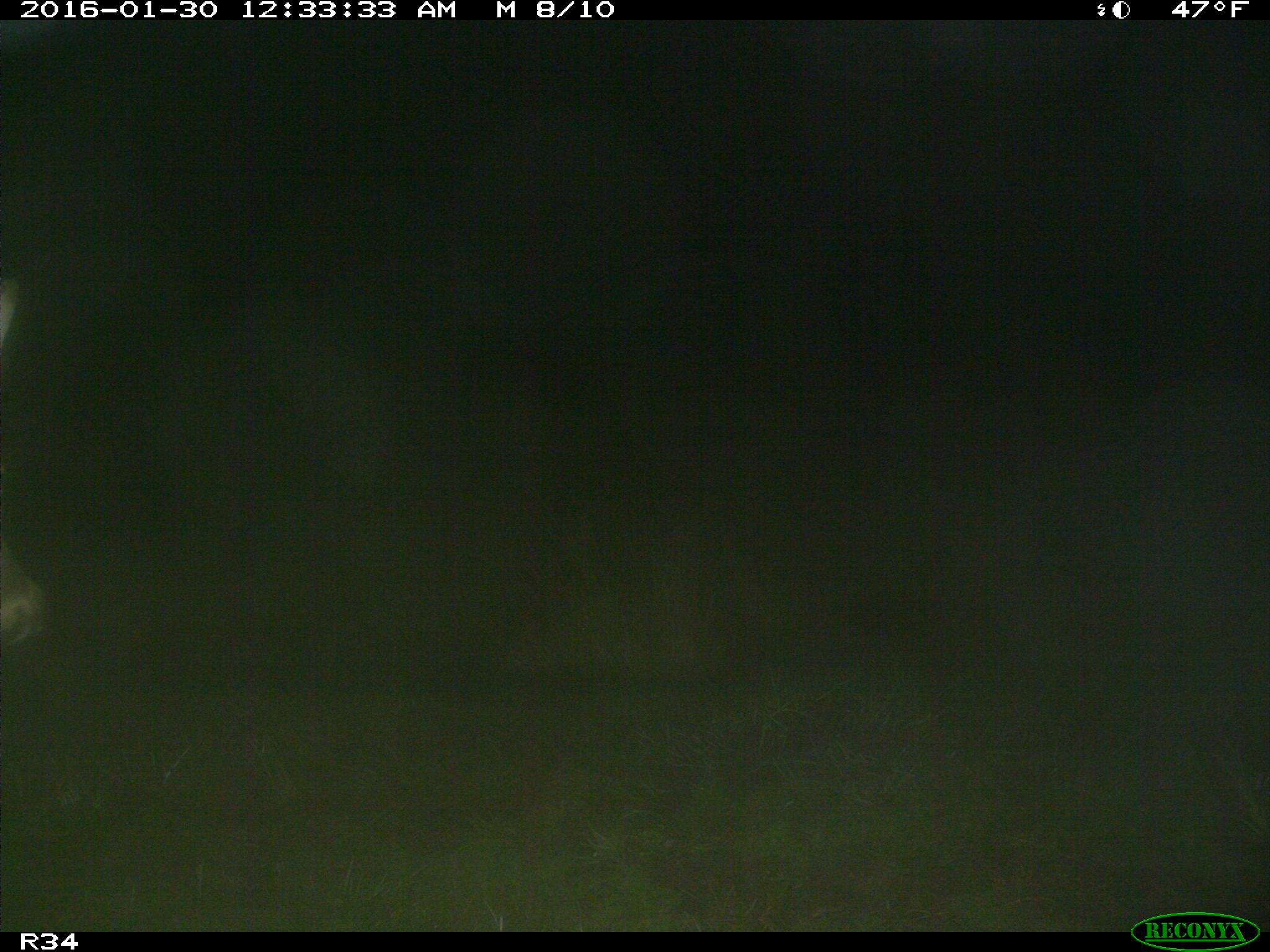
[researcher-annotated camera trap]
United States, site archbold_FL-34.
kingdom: Animalia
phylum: Chordata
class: Mammalia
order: Artiodactyla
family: Cervidae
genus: Odocoileus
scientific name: Odocoileus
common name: deer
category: unidentified deer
Unidentified deer (deer) (Odocoileus).